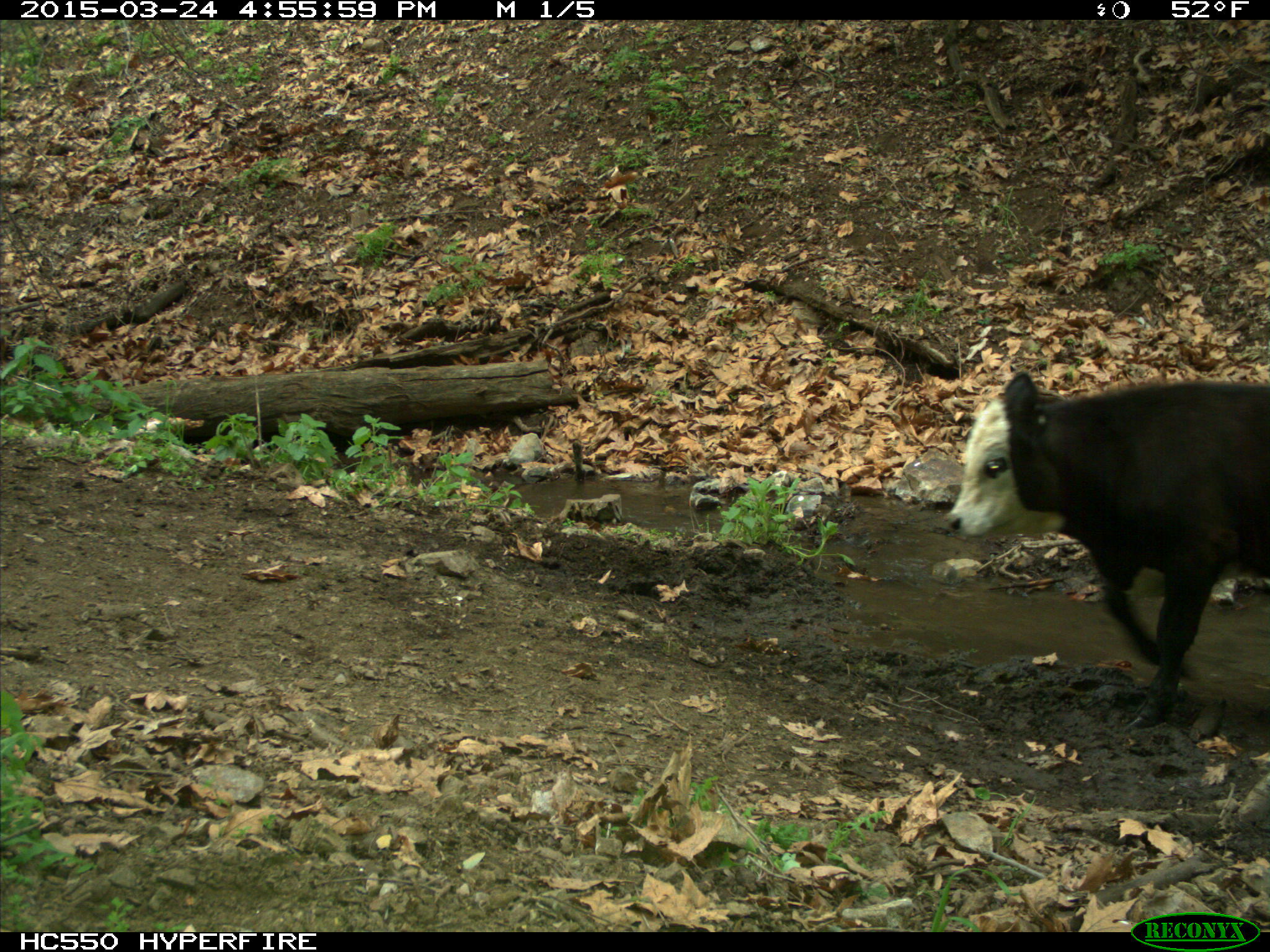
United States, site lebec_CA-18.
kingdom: Animalia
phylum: Chordata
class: Mammalia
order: Artiodactyla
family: Bovidae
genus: Bos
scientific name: Bos taurus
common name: domestic cow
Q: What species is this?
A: Bos taurus (domestic cow).